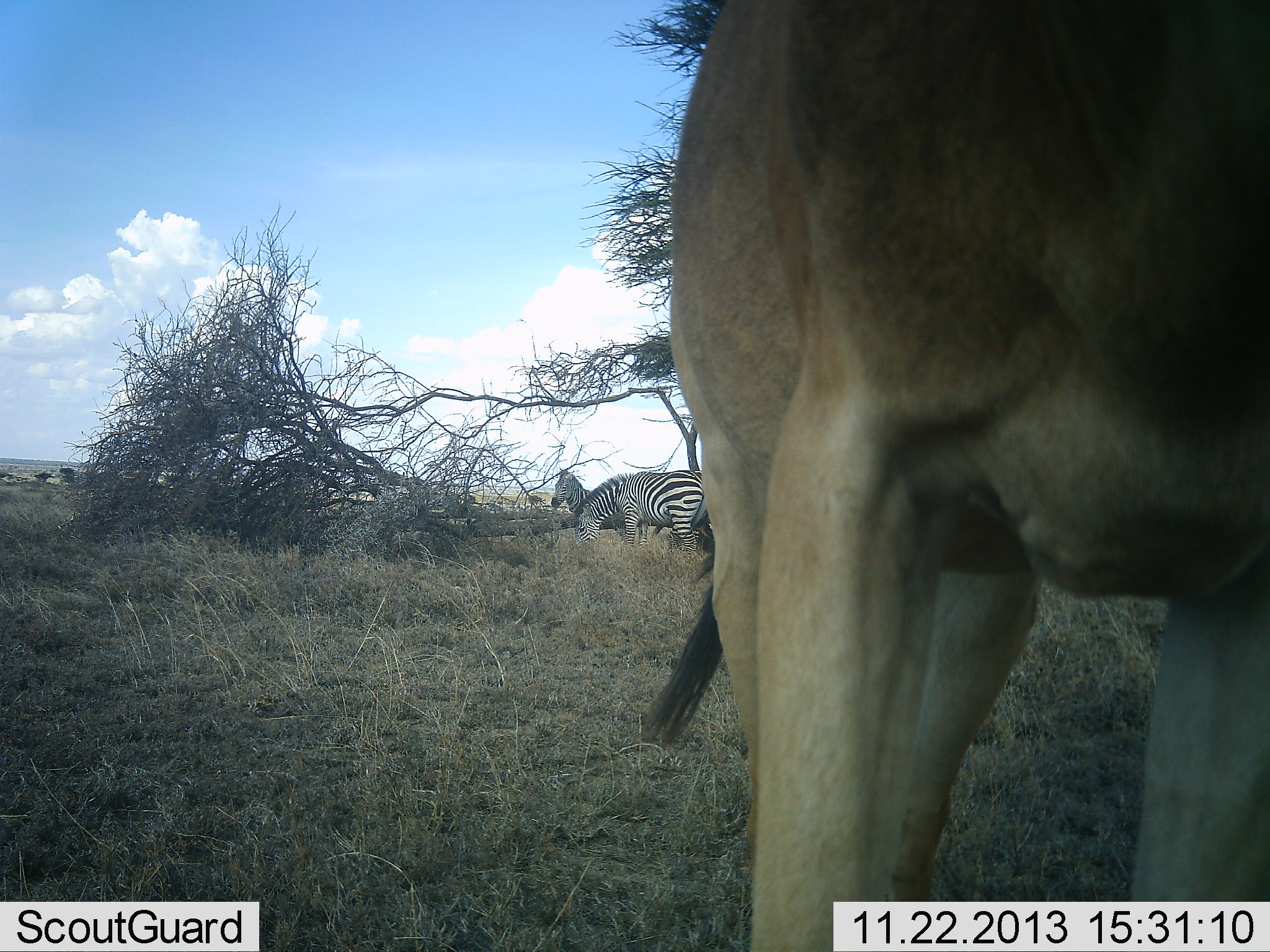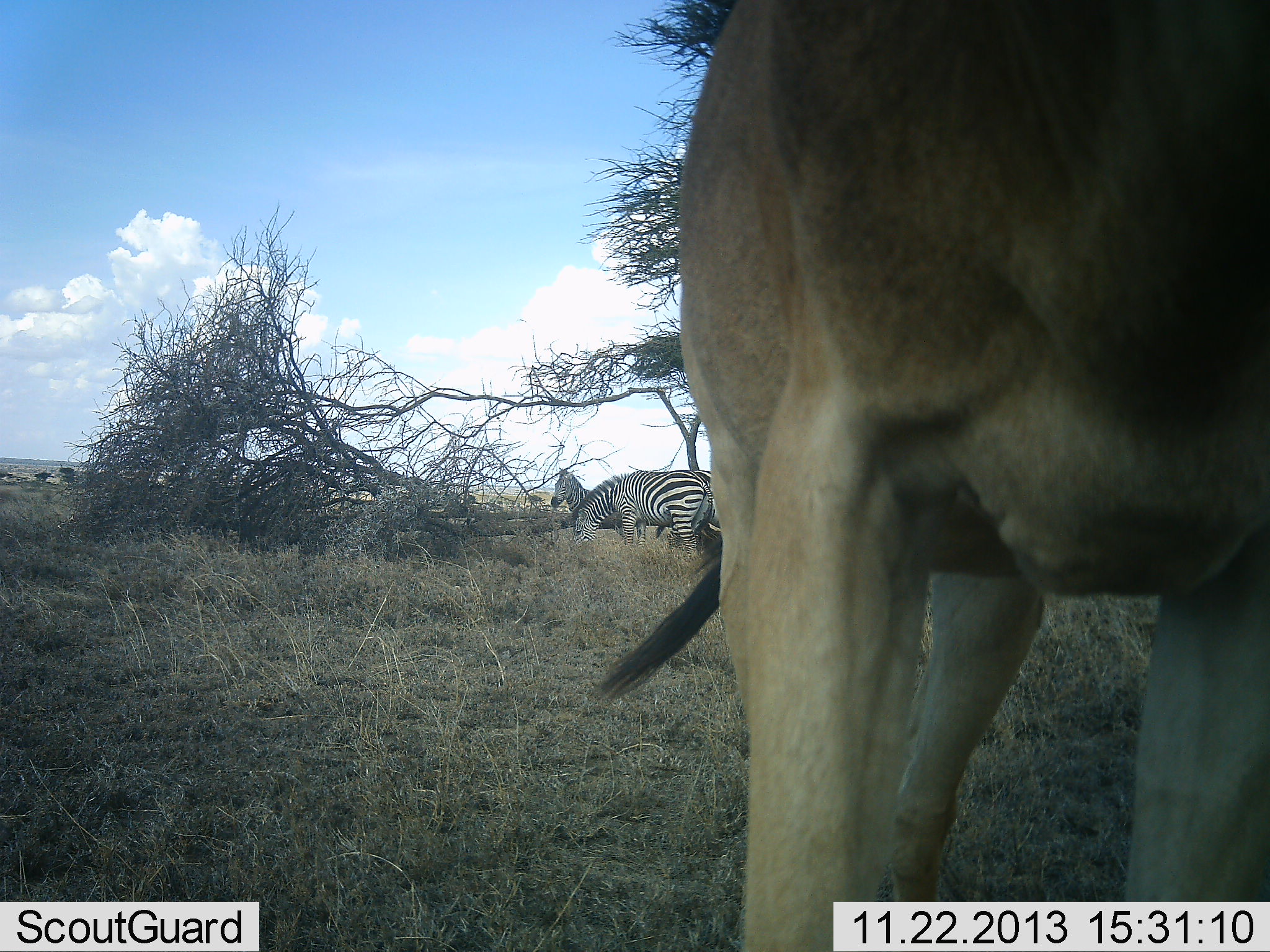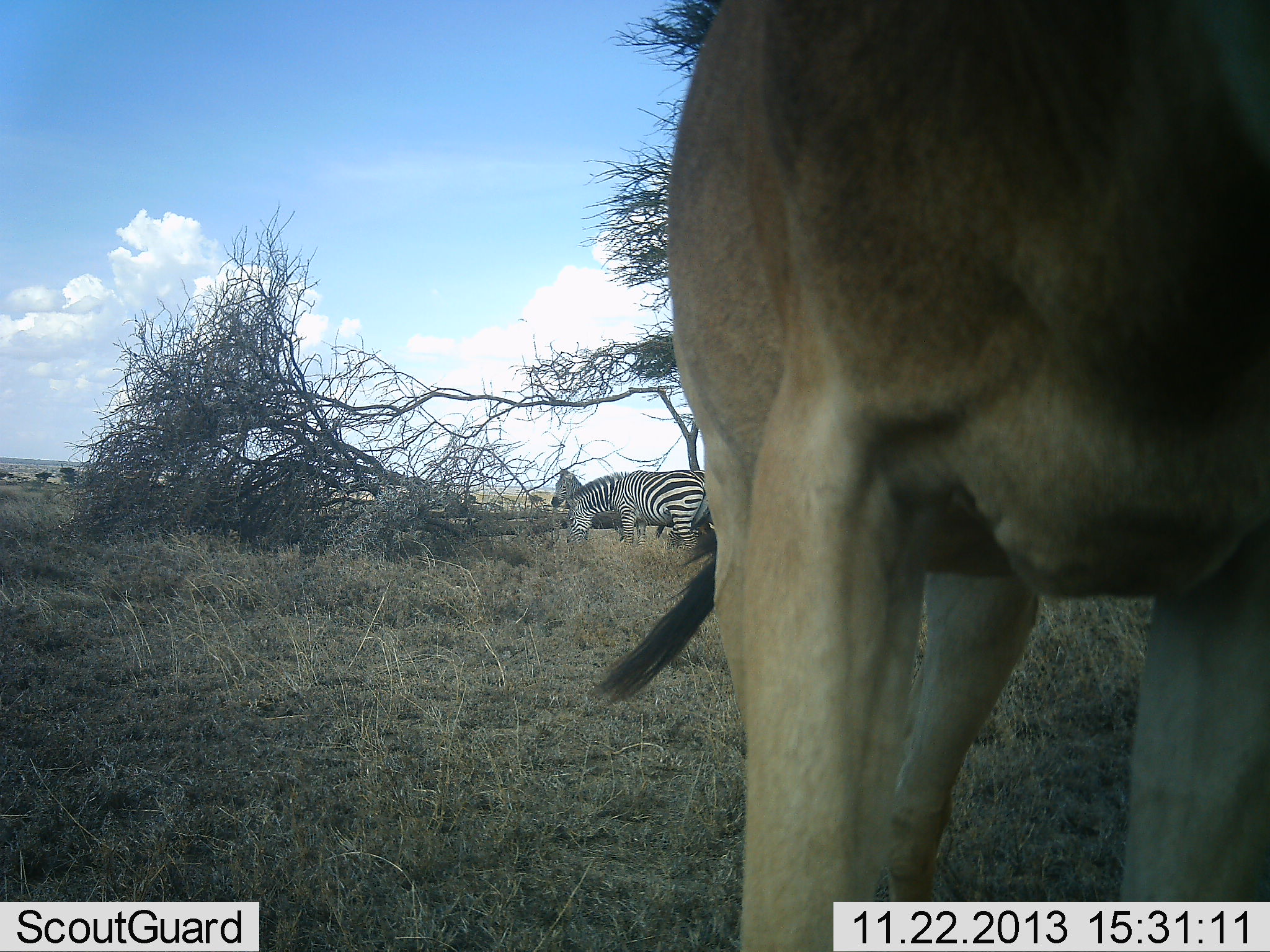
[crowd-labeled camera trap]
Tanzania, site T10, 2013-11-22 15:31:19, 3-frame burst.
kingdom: Animalia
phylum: Chordata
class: Mammalia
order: Artiodactyla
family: Bovidae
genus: Alcelaphus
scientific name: Alcelaphus buselaphus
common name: hartebeest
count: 1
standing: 100%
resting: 0%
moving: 0%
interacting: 0%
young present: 0%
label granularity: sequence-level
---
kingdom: Animalia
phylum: Chordata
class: Mammalia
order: Perissodactyla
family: Equidae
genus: Equus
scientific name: Equus quagga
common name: plains zebra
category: zebra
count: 2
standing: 78%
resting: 4%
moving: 7%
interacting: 0%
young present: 0%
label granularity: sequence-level